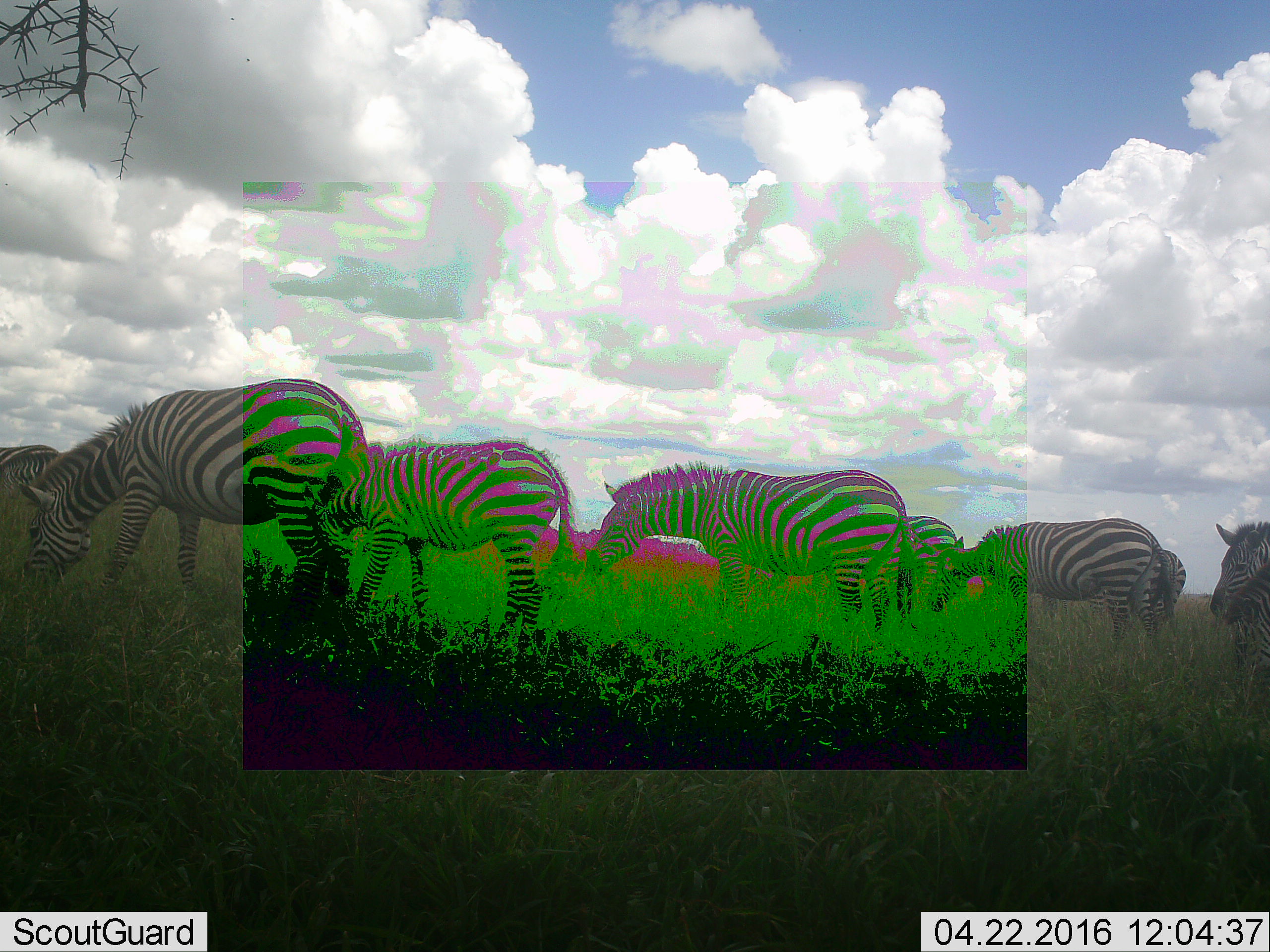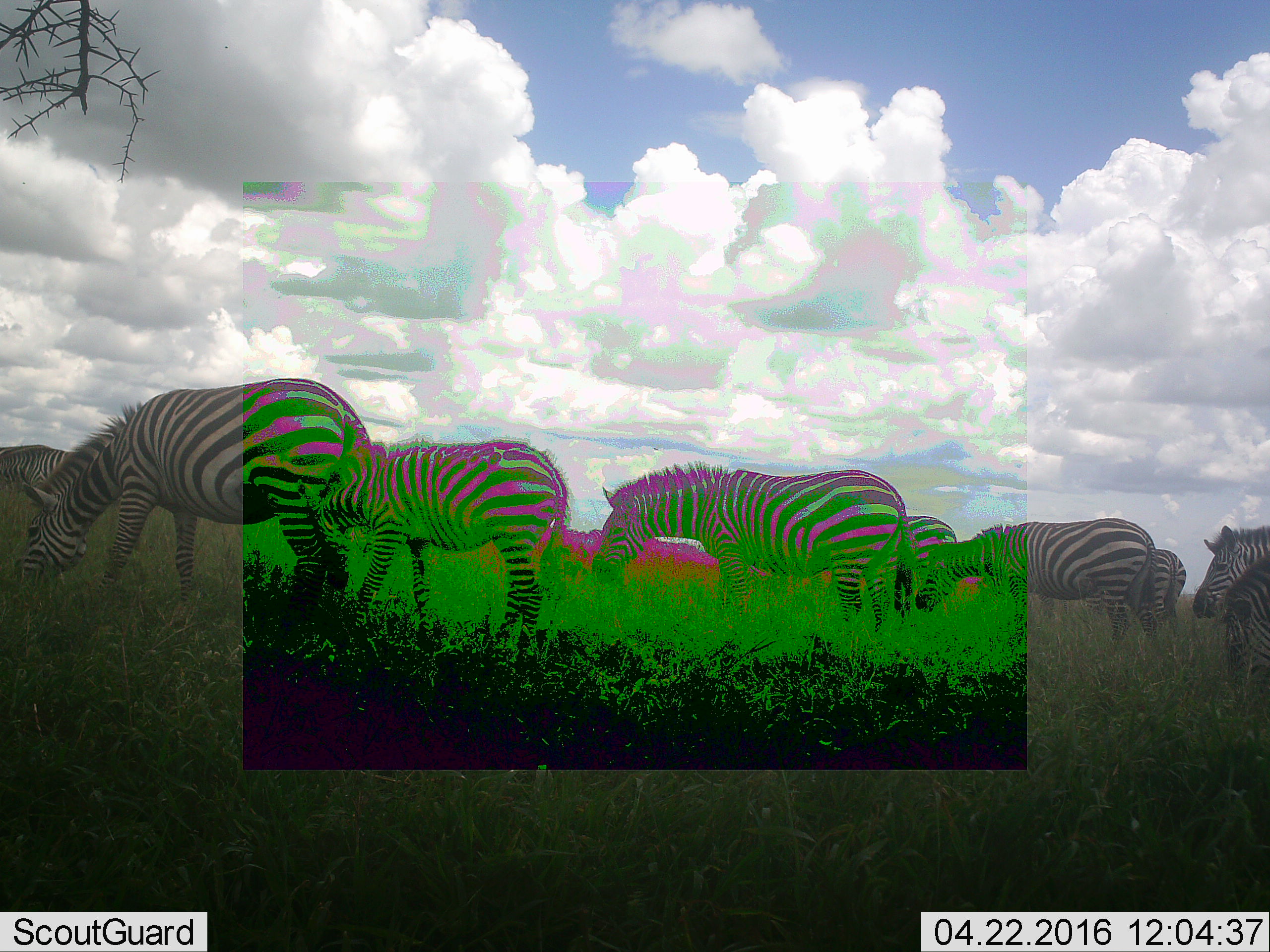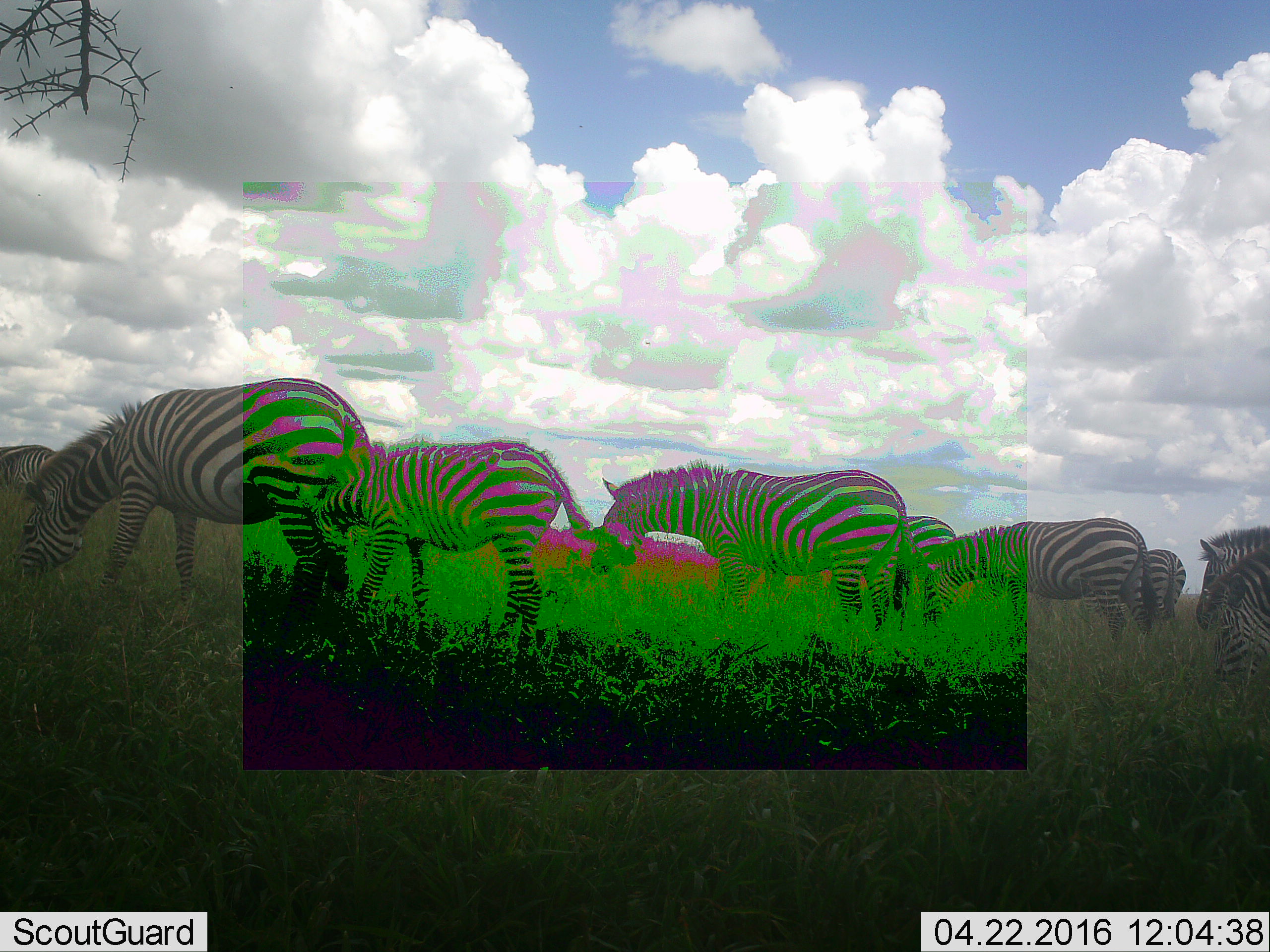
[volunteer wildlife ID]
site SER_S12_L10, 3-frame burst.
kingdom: Animalia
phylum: Chordata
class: Mammalia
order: Perissodactyla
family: Equidae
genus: Equus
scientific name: Equus quagga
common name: plains zebra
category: zebraplains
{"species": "zebraplains (plains zebra) (Equus quagga)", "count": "8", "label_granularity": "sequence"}